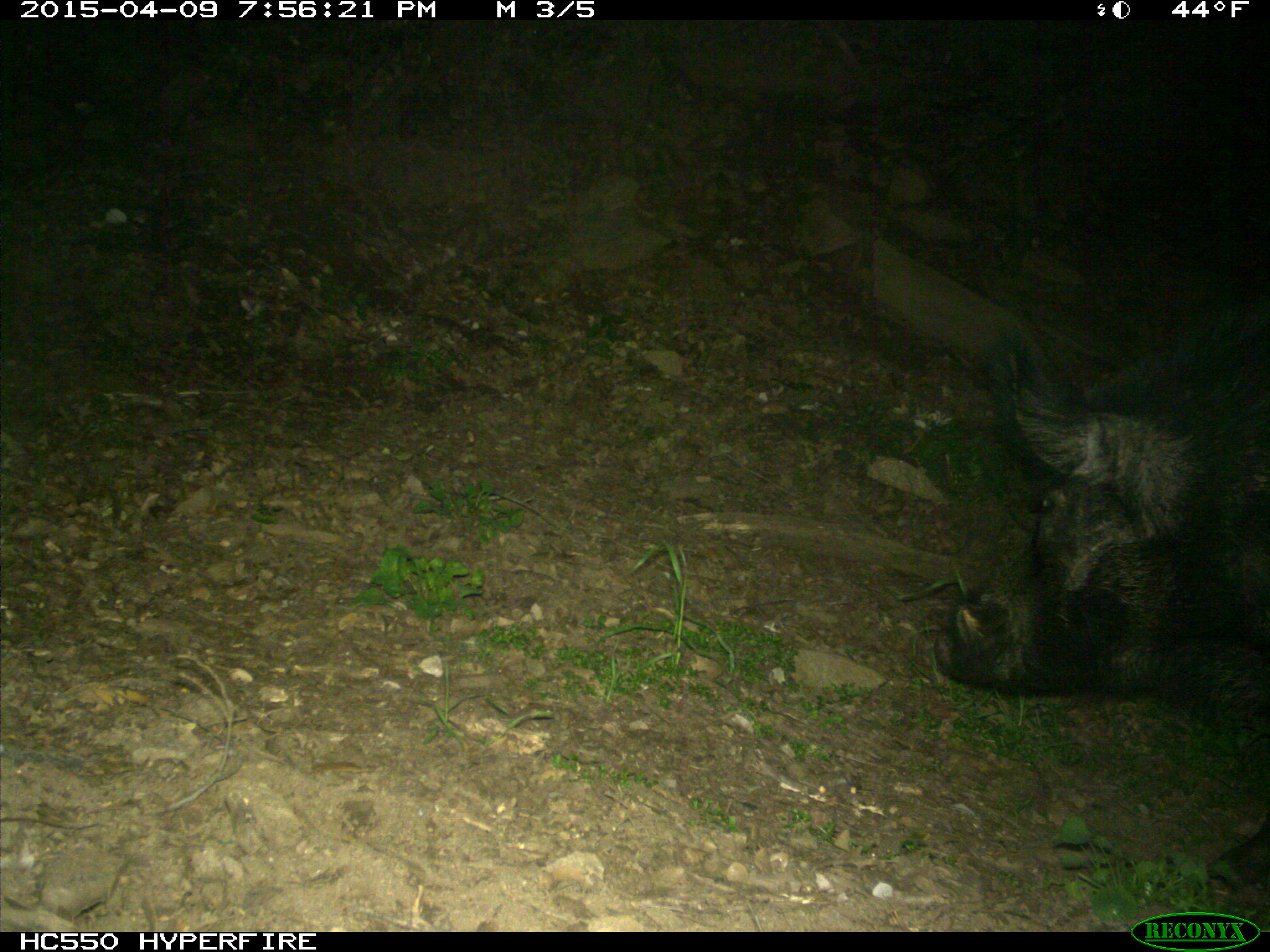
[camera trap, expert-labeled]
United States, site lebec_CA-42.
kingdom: Animalia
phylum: Chordata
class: Mammalia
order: Artiodactyla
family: Suidae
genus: Sus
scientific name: Sus scrofa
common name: wild boar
Sus scrofa (wild boar).